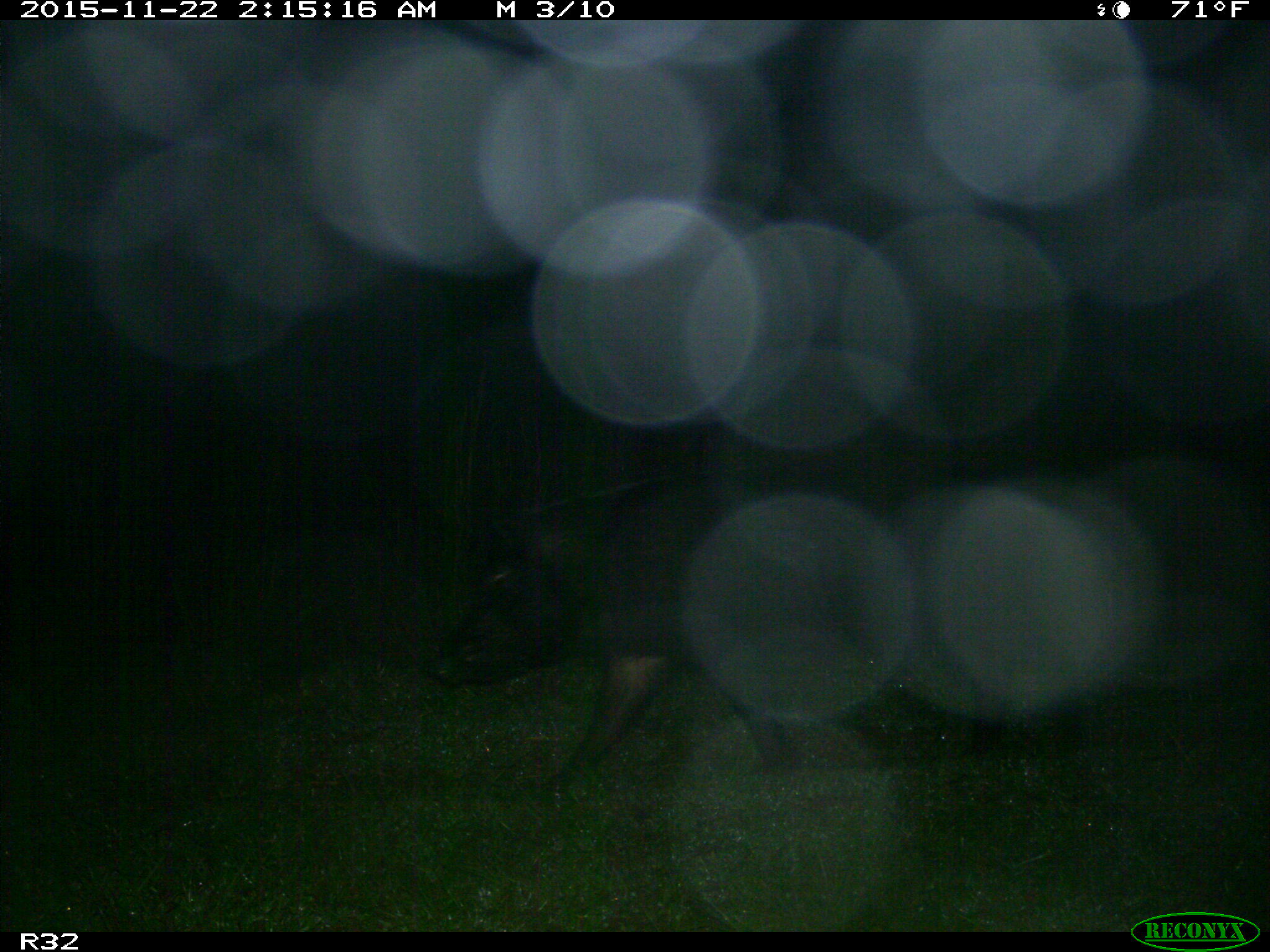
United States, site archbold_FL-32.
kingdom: Animalia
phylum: Chordata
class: Mammalia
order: Artiodactyla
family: Suidae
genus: Sus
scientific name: Sus scrofa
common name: wild boar